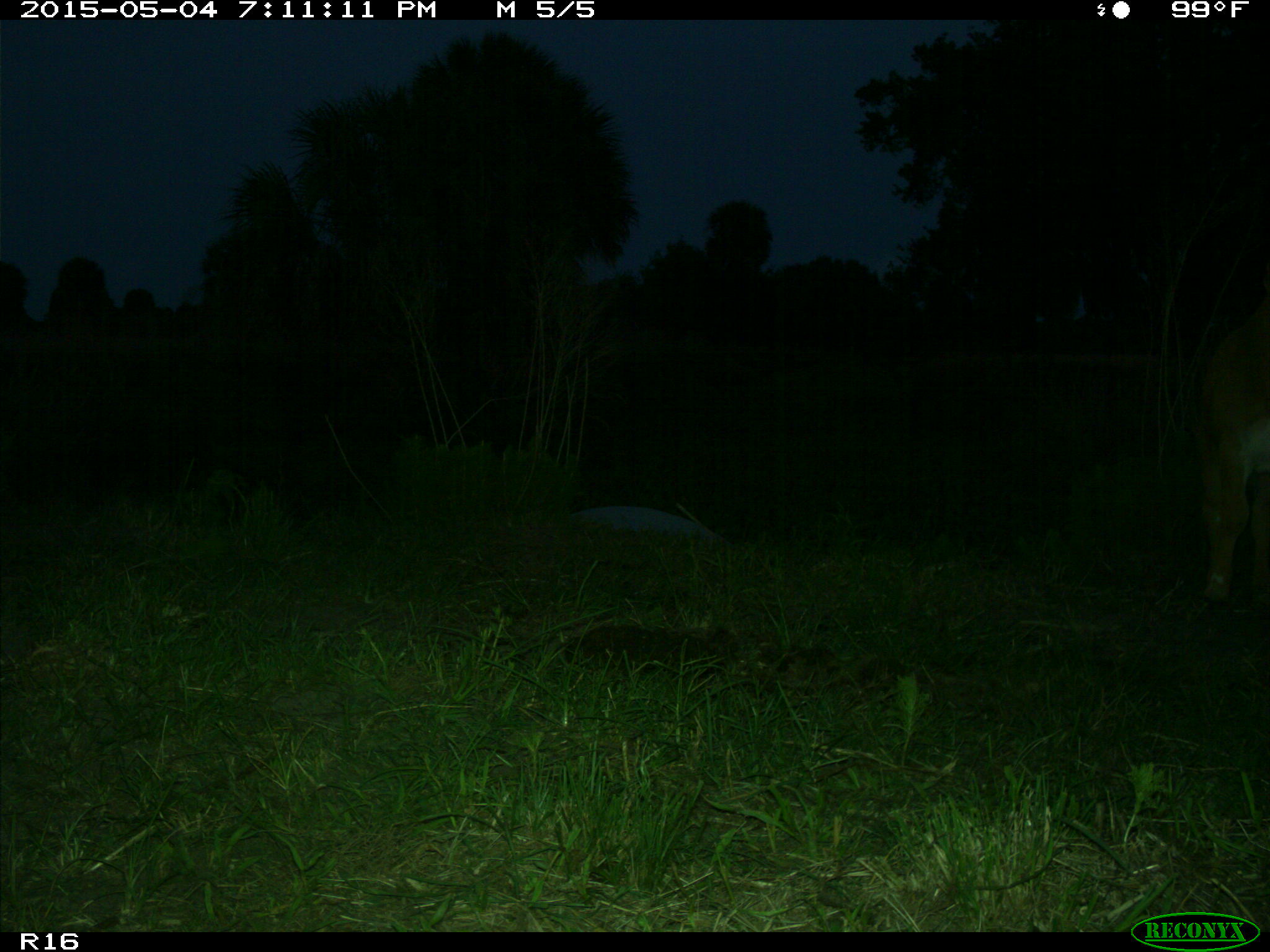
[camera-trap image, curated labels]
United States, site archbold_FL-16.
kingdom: Animalia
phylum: Chordata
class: Mammalia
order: Artiodactyla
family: Bovidae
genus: Bos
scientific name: Bos taurus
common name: domestic cow